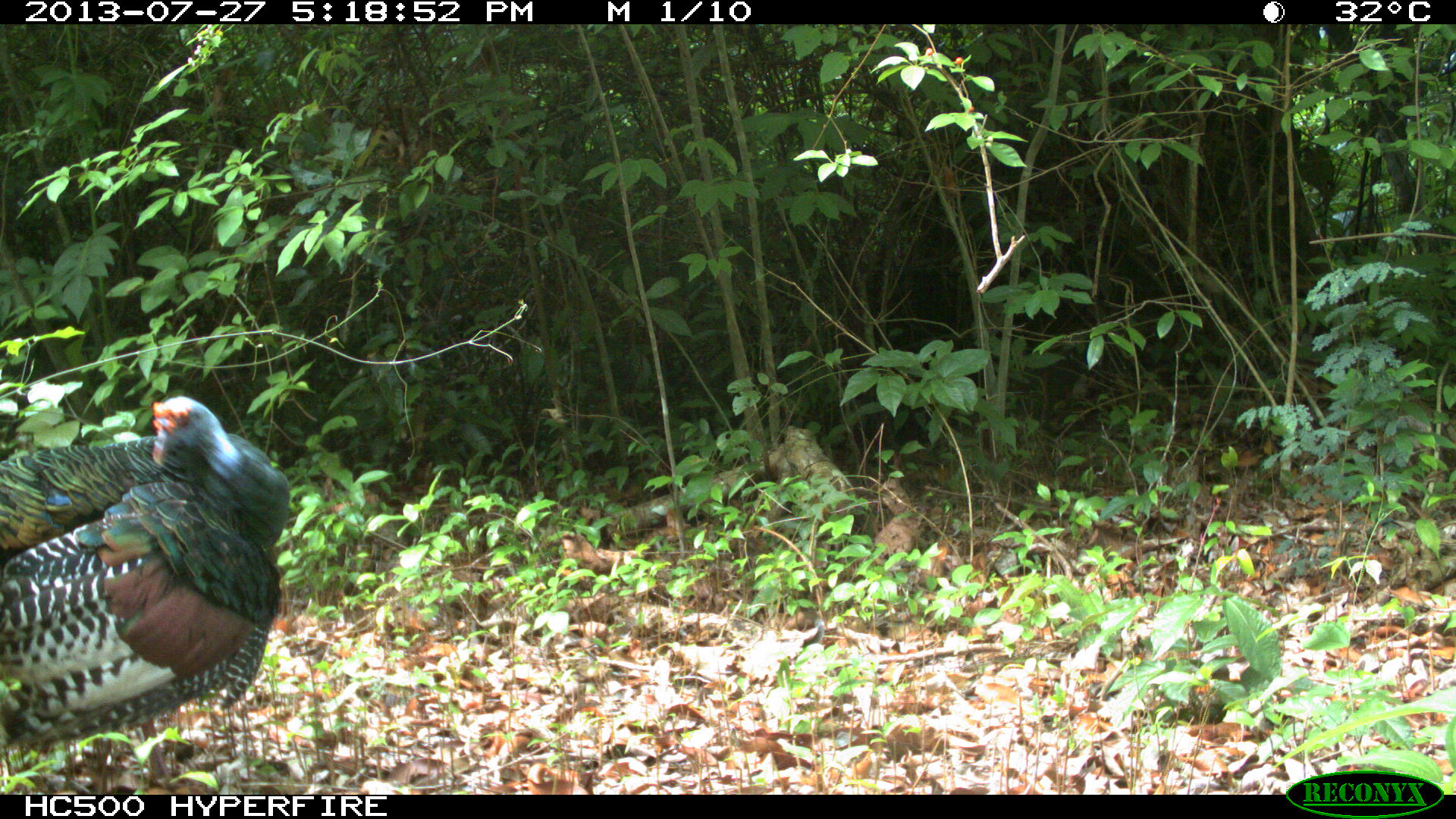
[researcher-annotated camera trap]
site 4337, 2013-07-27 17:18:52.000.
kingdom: Animalia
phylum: Chordata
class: Aves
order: Galliformes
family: Phasianidae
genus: Meleagris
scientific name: Meleagris ocellata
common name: ocellated turkey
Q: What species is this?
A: Meleagris ocellata (ocellated turkey).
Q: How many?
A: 1.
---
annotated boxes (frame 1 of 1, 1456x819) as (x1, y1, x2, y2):
meleagris ocellata: (0, 394, 291, 754)